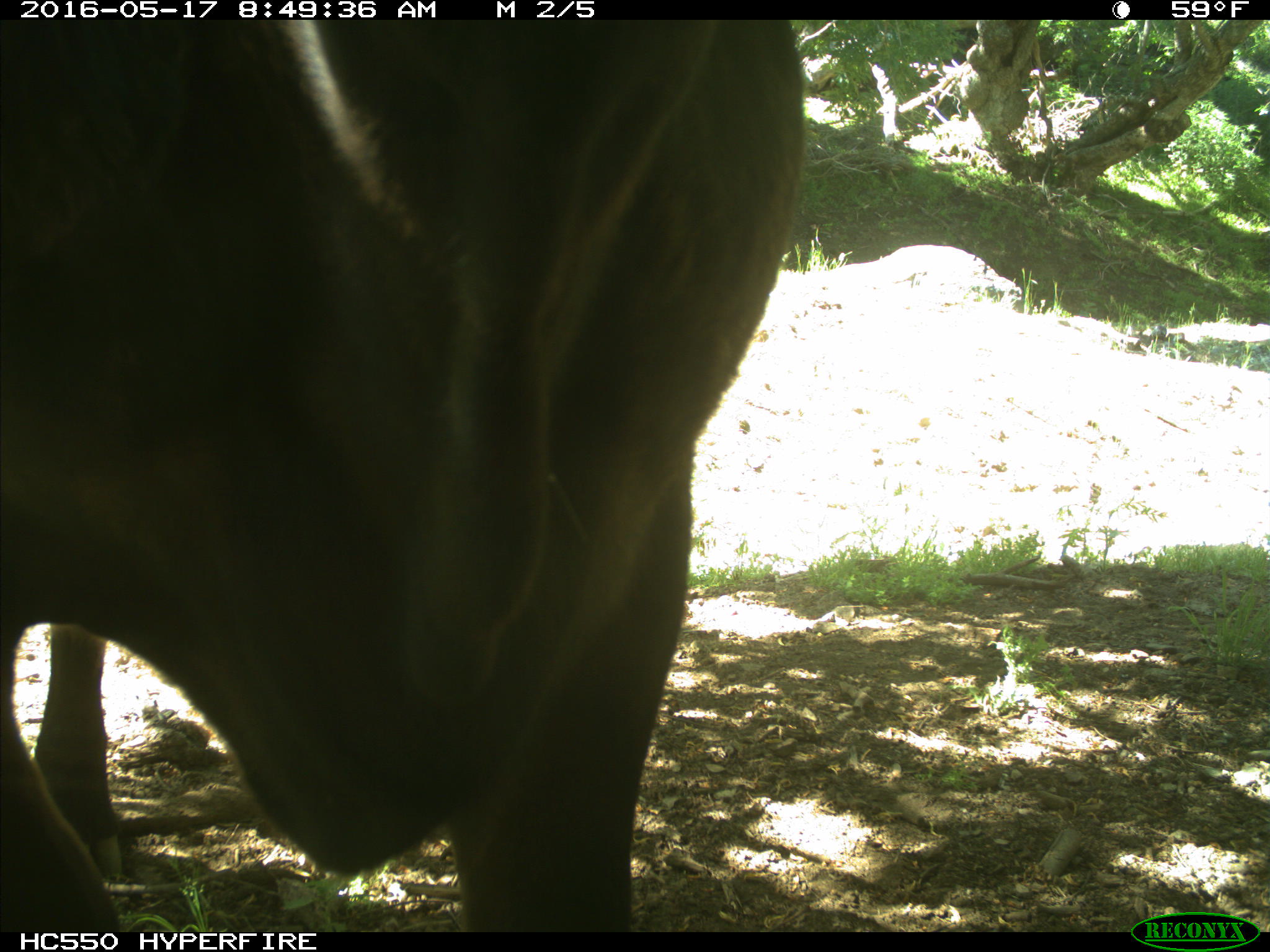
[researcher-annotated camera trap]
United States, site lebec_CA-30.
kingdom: Animalia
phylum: Chordata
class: Mammalia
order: Artiodactyla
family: Bovidae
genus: Bos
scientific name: Bos taurus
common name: domestic cow